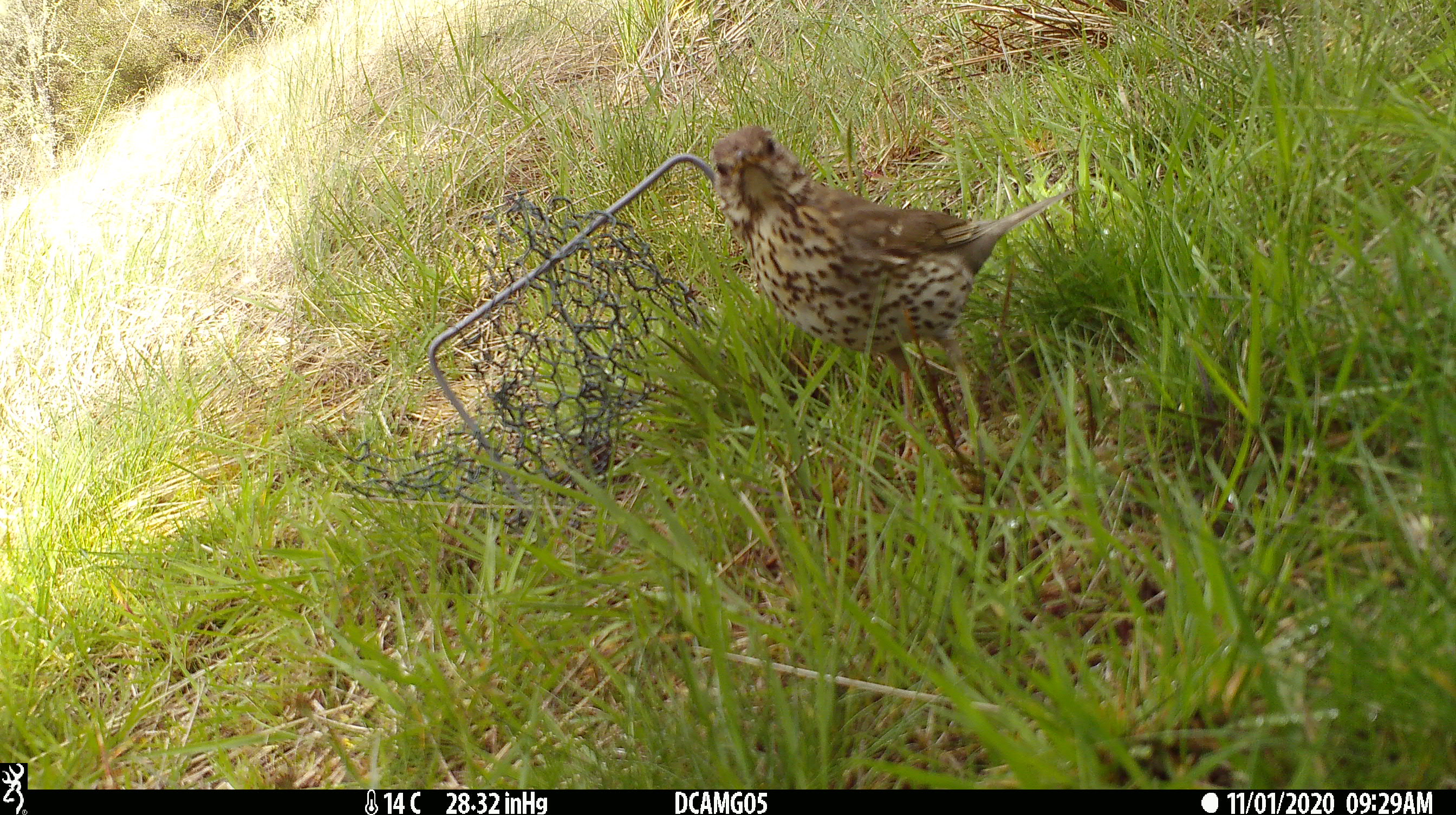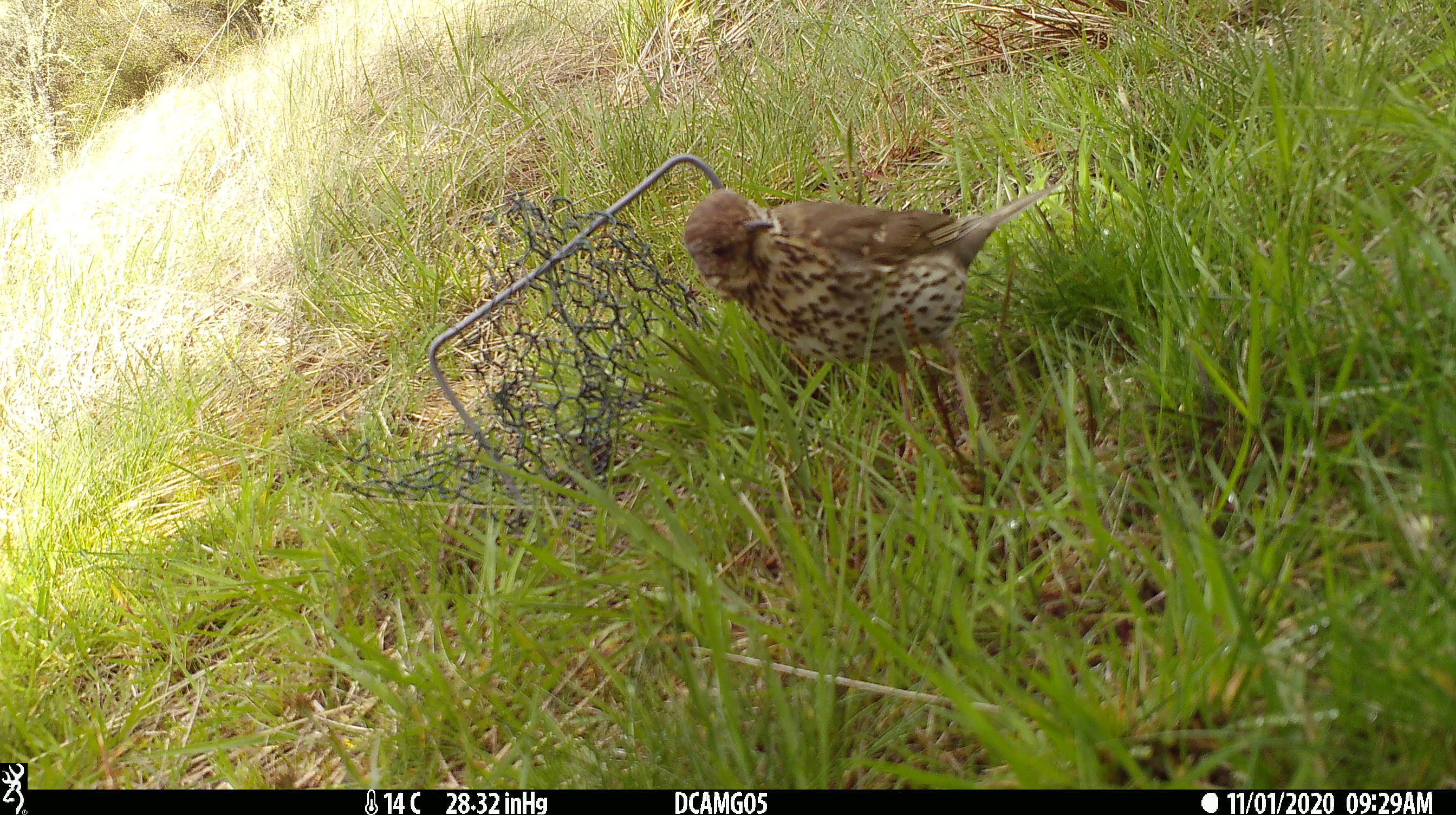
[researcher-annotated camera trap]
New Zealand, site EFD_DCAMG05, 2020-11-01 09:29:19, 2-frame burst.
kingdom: Animalia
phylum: Chordata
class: Aves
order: Passeriformes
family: Turdidae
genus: Turdus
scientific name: Turdus philomelos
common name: song thrush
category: thrush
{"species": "thrush (song thrush) (Turdus philomelos)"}